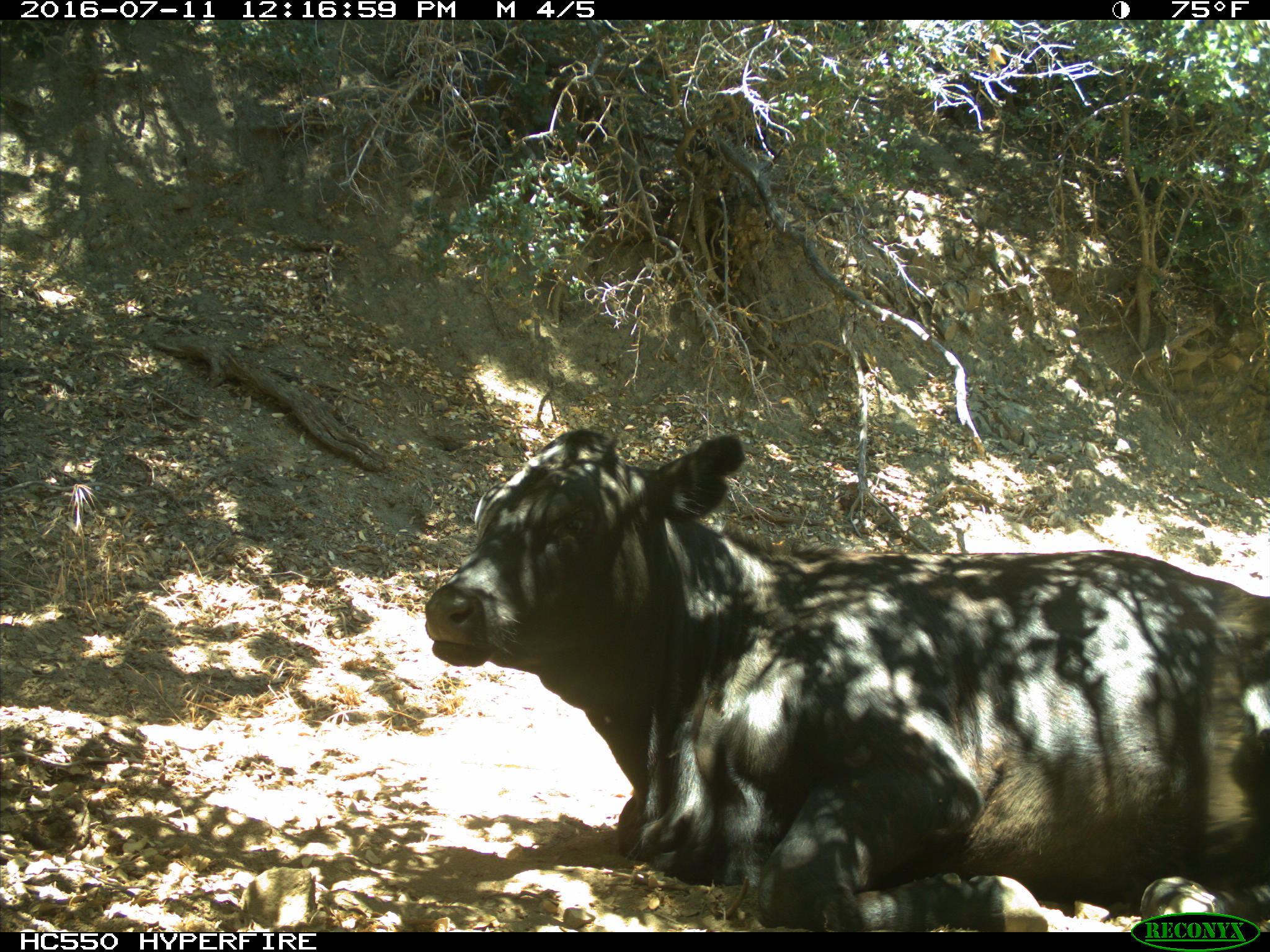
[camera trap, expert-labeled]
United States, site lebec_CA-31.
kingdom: Animalia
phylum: Chordata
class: Mammalia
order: Artiodactyla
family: Bovidae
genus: Bos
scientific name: Bos taurus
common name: domestic cow